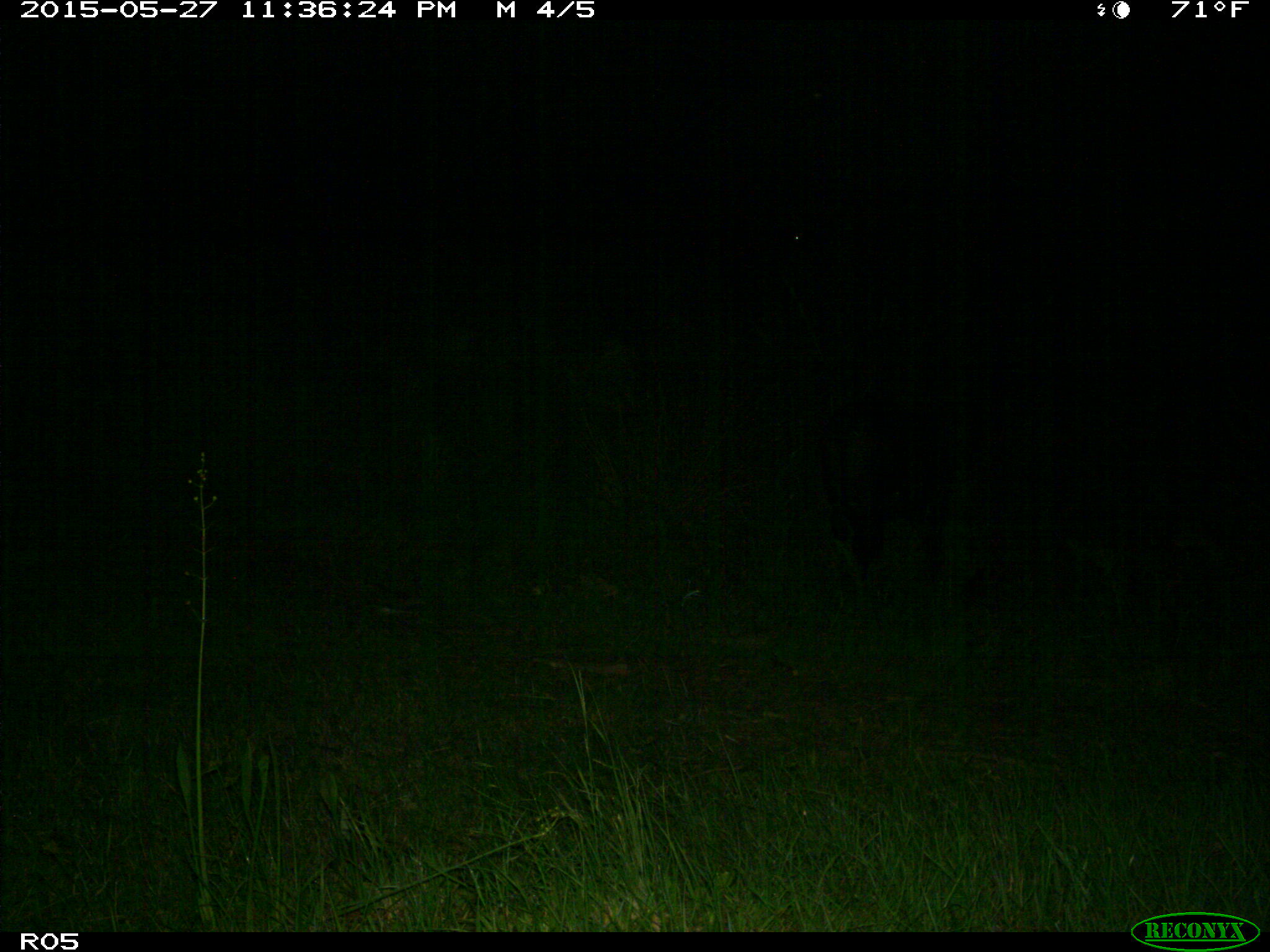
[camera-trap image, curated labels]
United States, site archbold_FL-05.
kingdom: Animalia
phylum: Chordata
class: Mammalia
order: Artiodactyla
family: Bovidae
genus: Bos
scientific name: Bos taurus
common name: domestic cow